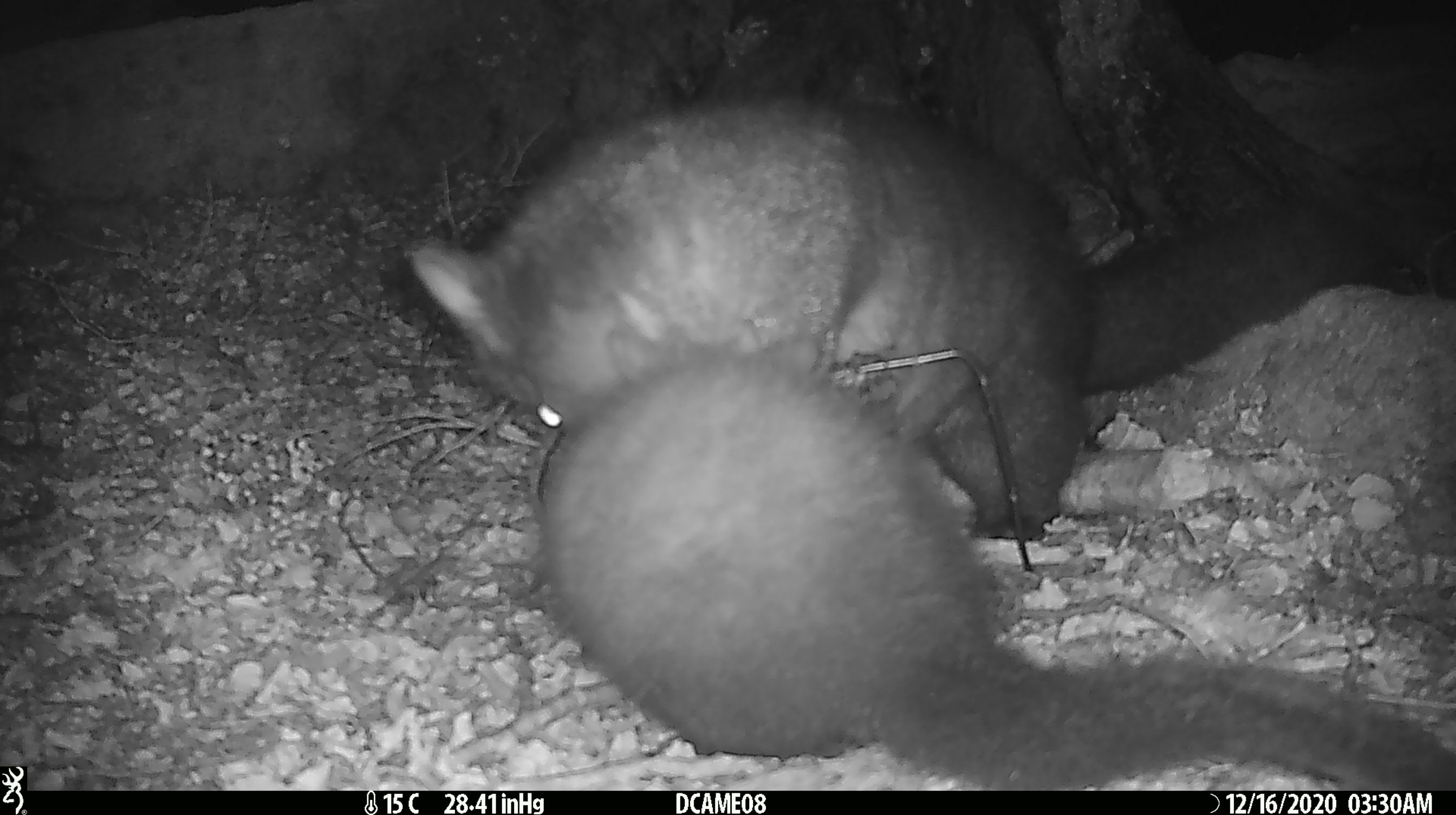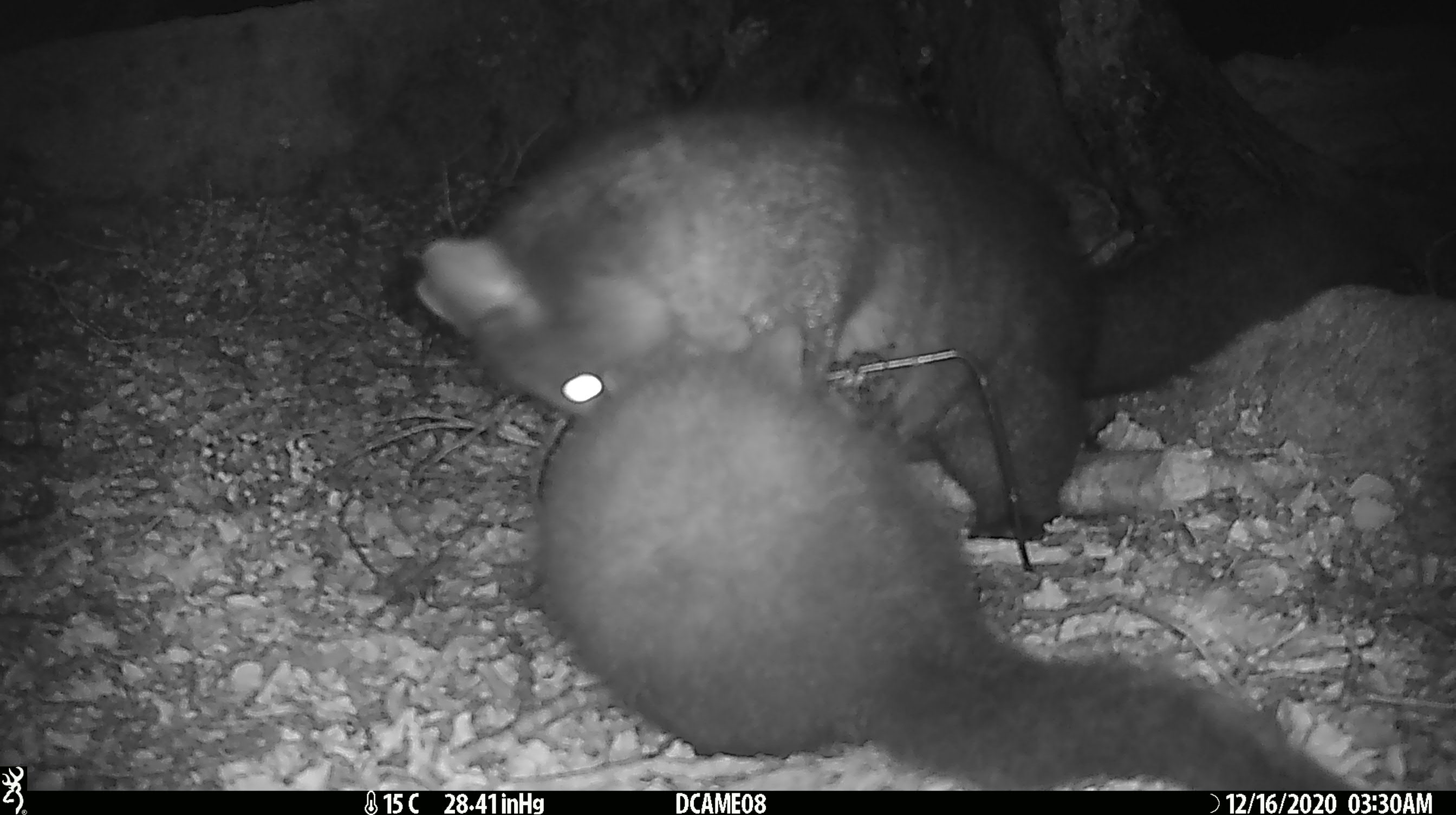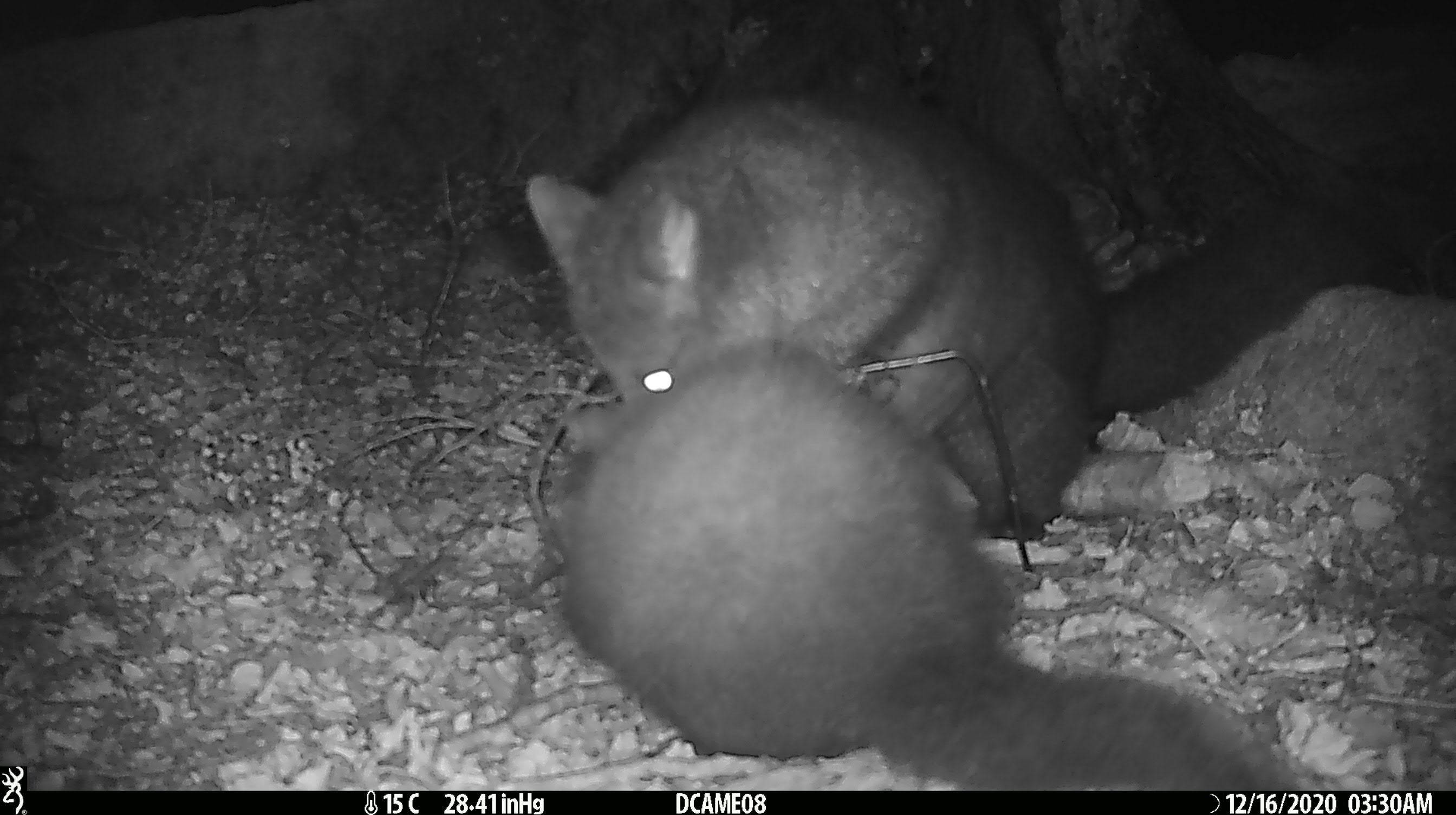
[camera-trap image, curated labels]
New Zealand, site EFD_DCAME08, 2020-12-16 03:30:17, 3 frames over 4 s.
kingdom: Animalia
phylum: Chordata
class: Mammalia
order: Diprotodontia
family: Phalangeridae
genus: Trichosurus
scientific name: Trichosurus vulpecula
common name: common brushtail possum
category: possum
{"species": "possum (common brushtail possum) (Trichosurus vulpecula)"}